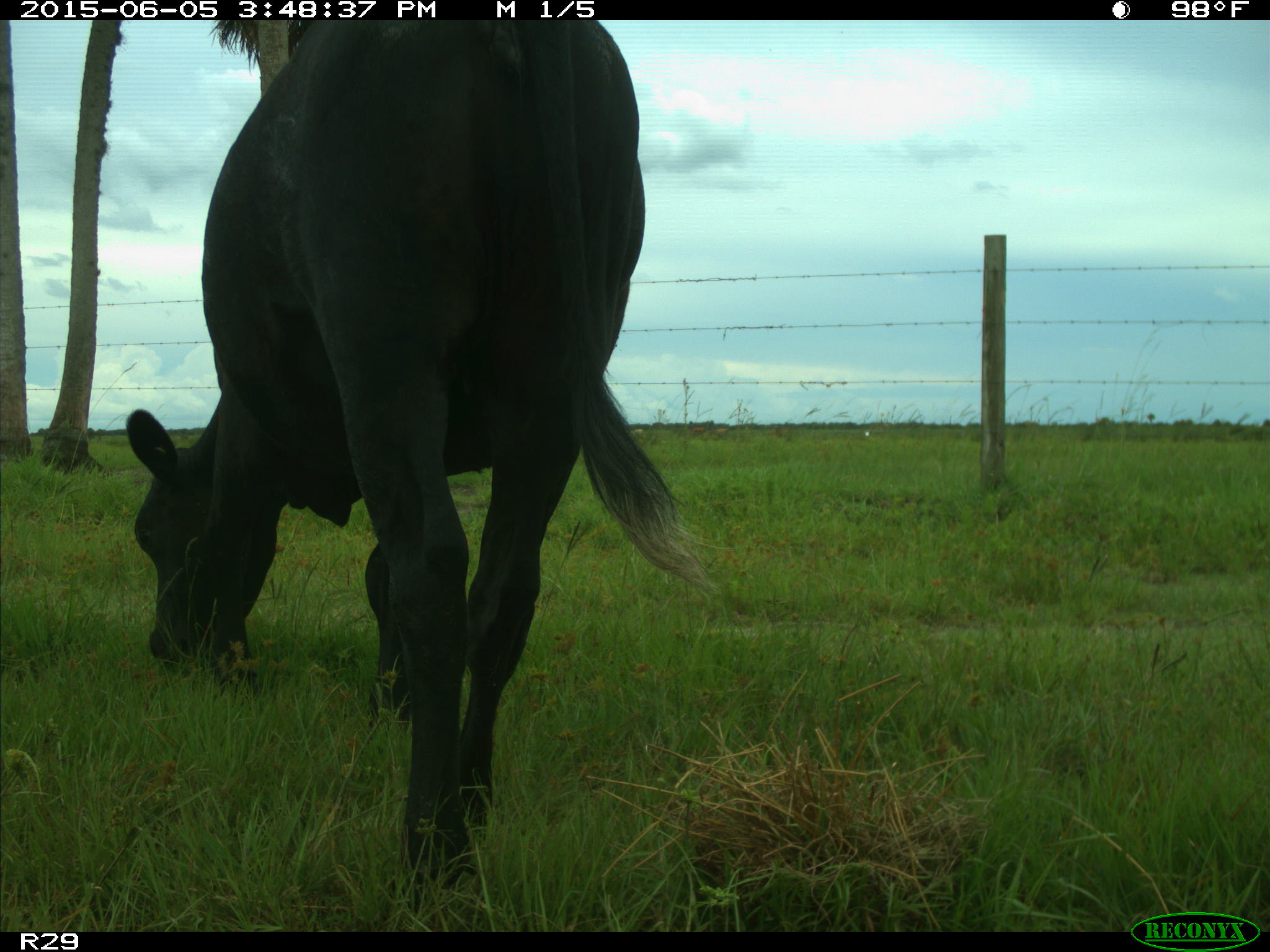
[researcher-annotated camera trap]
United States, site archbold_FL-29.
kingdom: Animalia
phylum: Chordata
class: Mammalia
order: Artiodactyla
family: Bovidae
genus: Bos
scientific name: Bos taurus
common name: domestic cow